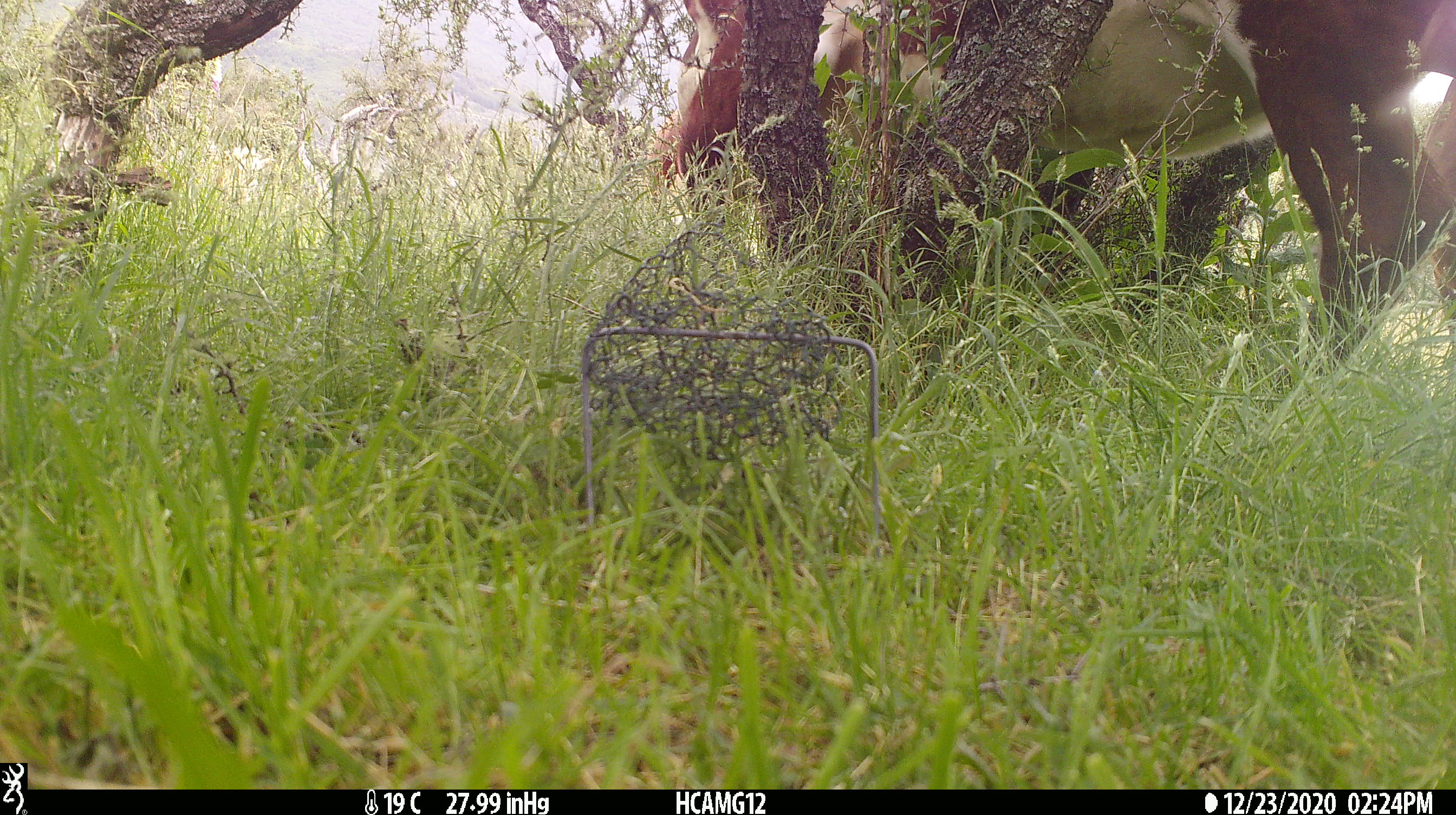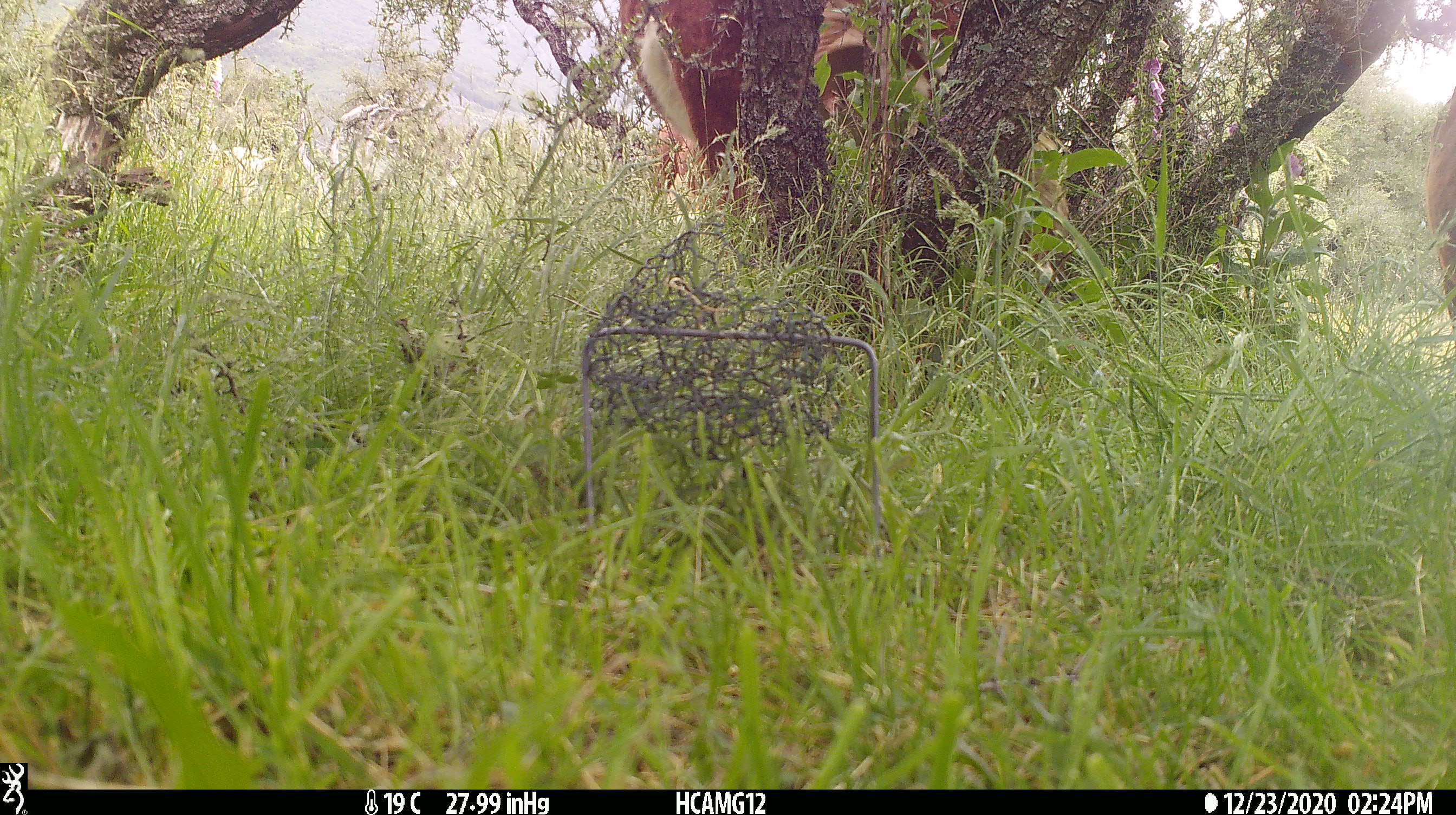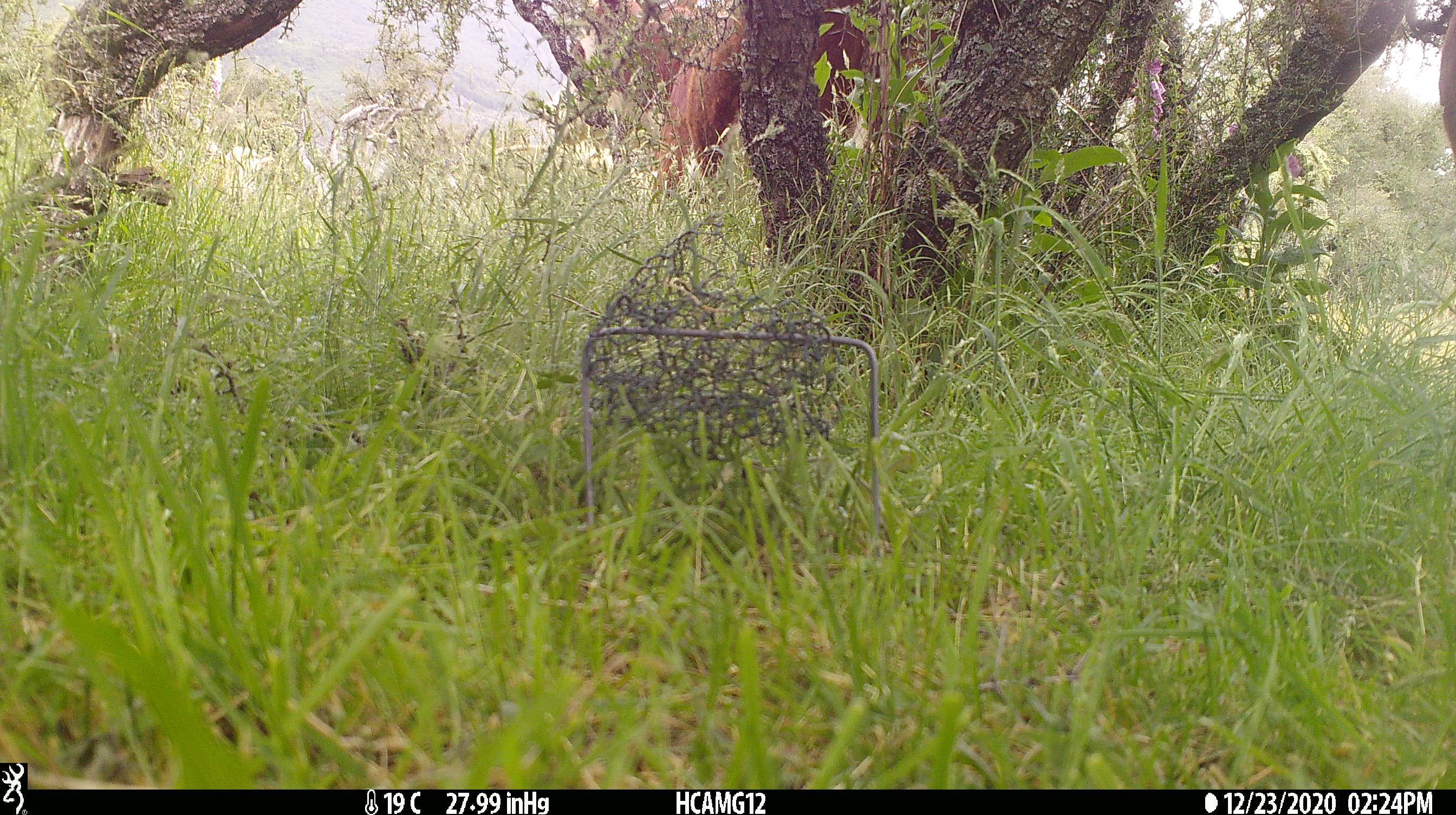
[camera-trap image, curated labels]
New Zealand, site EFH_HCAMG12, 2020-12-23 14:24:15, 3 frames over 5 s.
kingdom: Animalia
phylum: Chordata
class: Mammalia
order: Artiodactyla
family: Bovidae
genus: Bos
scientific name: Bos taurus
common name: domestic cow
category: cow